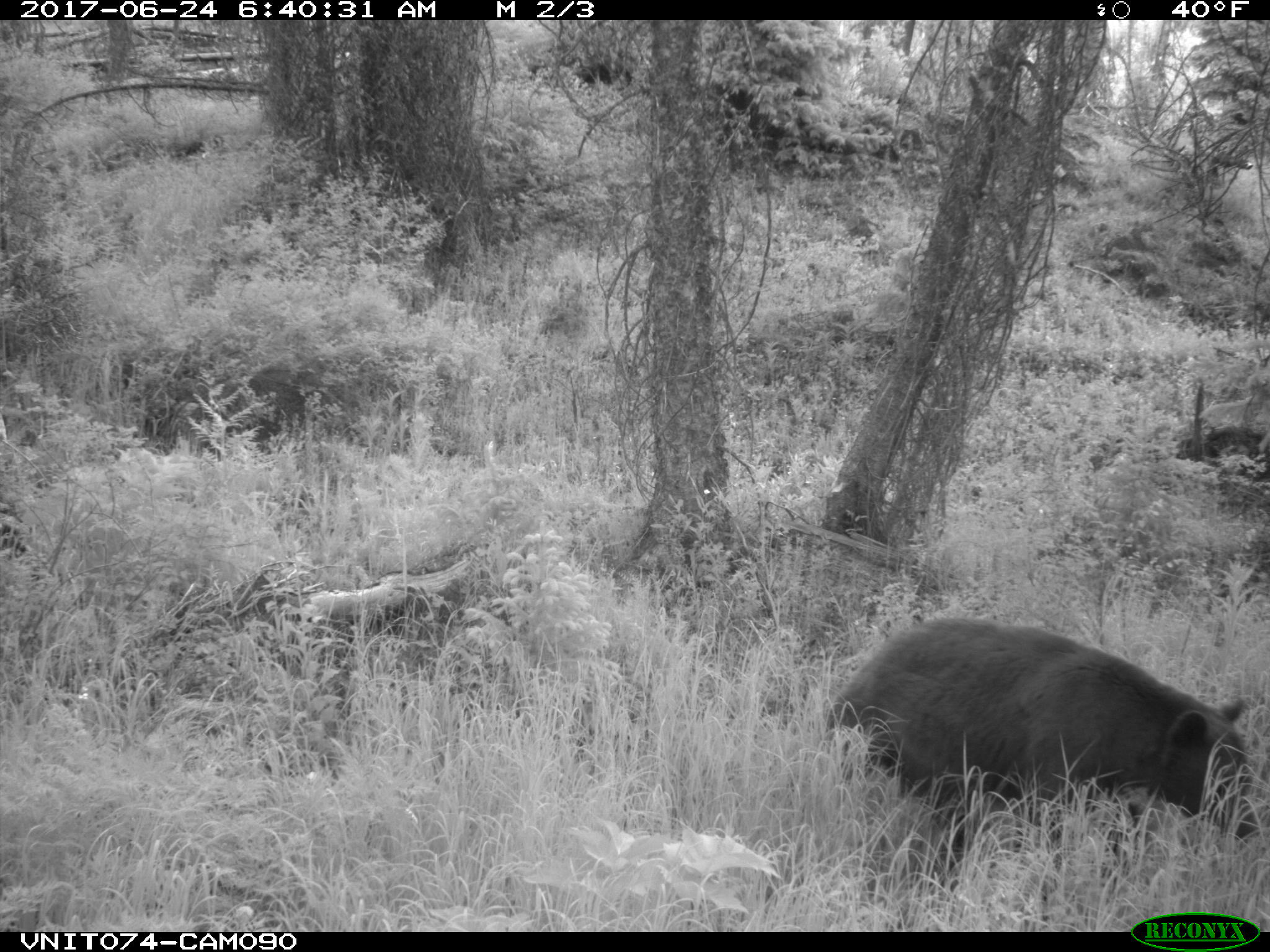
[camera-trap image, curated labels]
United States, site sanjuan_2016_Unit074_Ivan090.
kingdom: Animalia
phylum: Chordata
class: Mammalia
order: Carnivora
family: Ursidae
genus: Ursus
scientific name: Ursus americanus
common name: american black bear